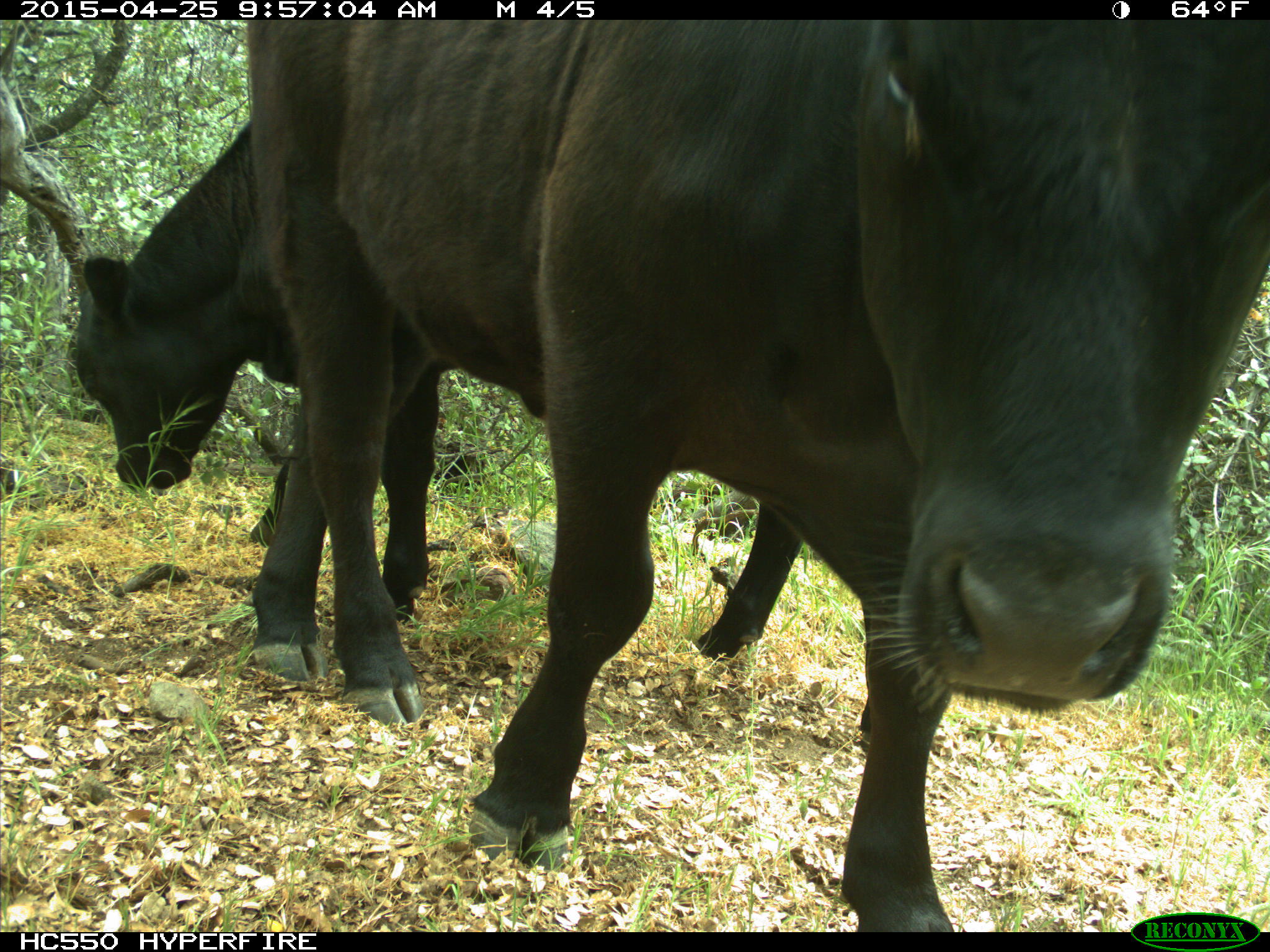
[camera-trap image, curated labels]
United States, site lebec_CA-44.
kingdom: Animalia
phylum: Chordata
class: Mammalia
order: Artiodactyla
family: Suidae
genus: Sus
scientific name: Sus scrofa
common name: wild boar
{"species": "Sus scrofa (wild boar)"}